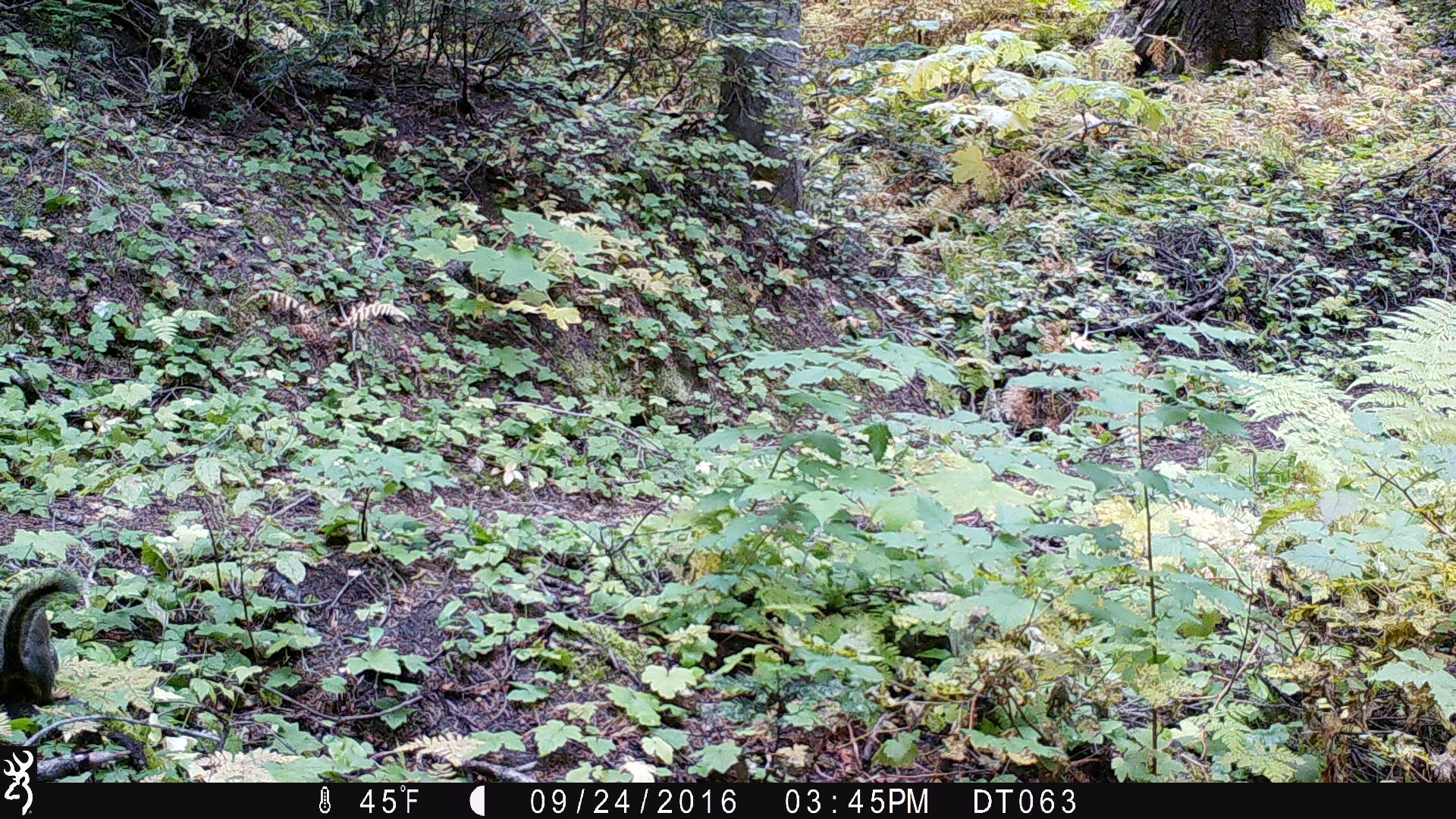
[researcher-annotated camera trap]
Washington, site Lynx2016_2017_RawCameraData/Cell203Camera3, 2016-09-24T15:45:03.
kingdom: Animalia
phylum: Chordata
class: Mammalia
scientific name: Mammalia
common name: small mammal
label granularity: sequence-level